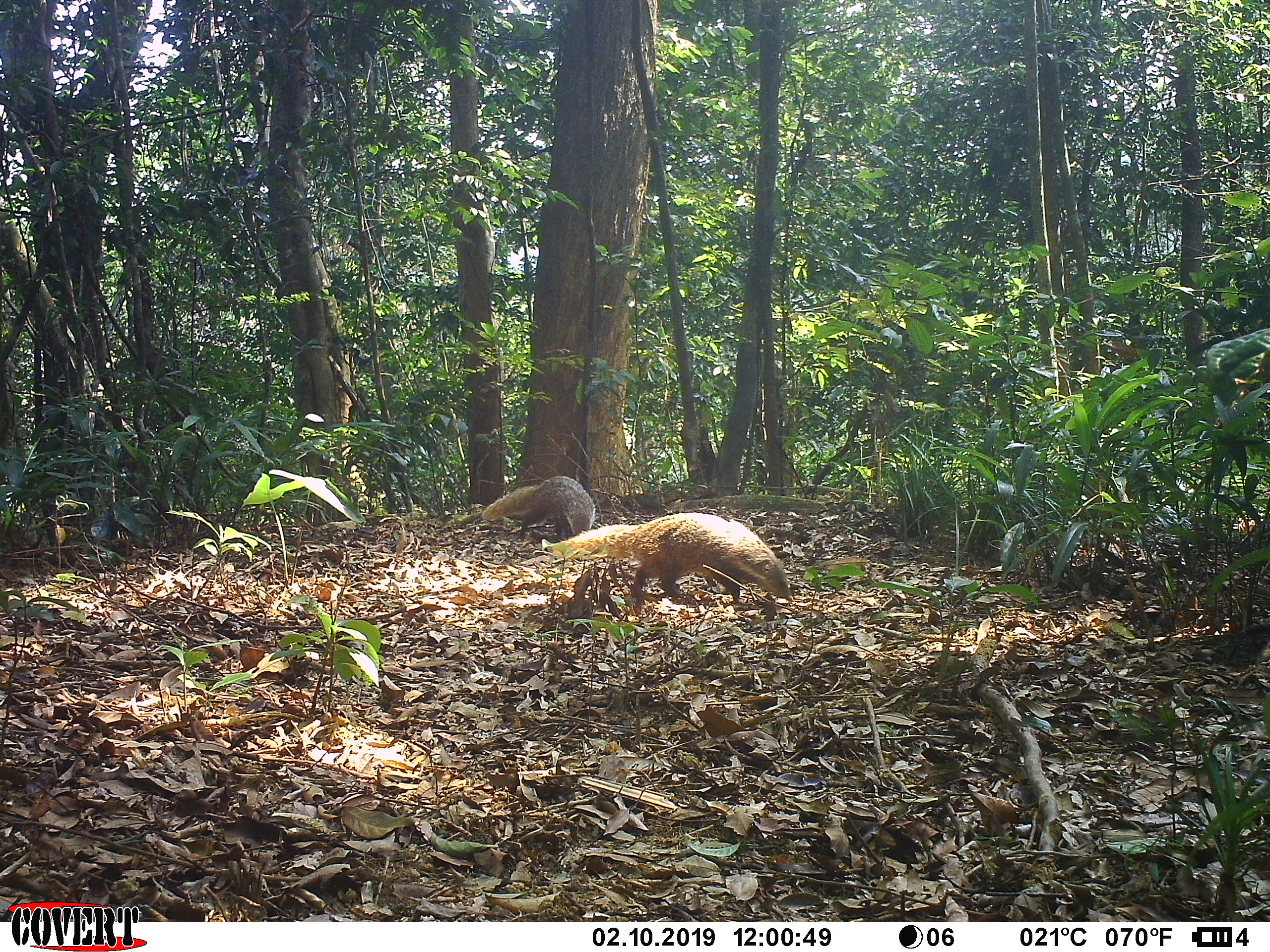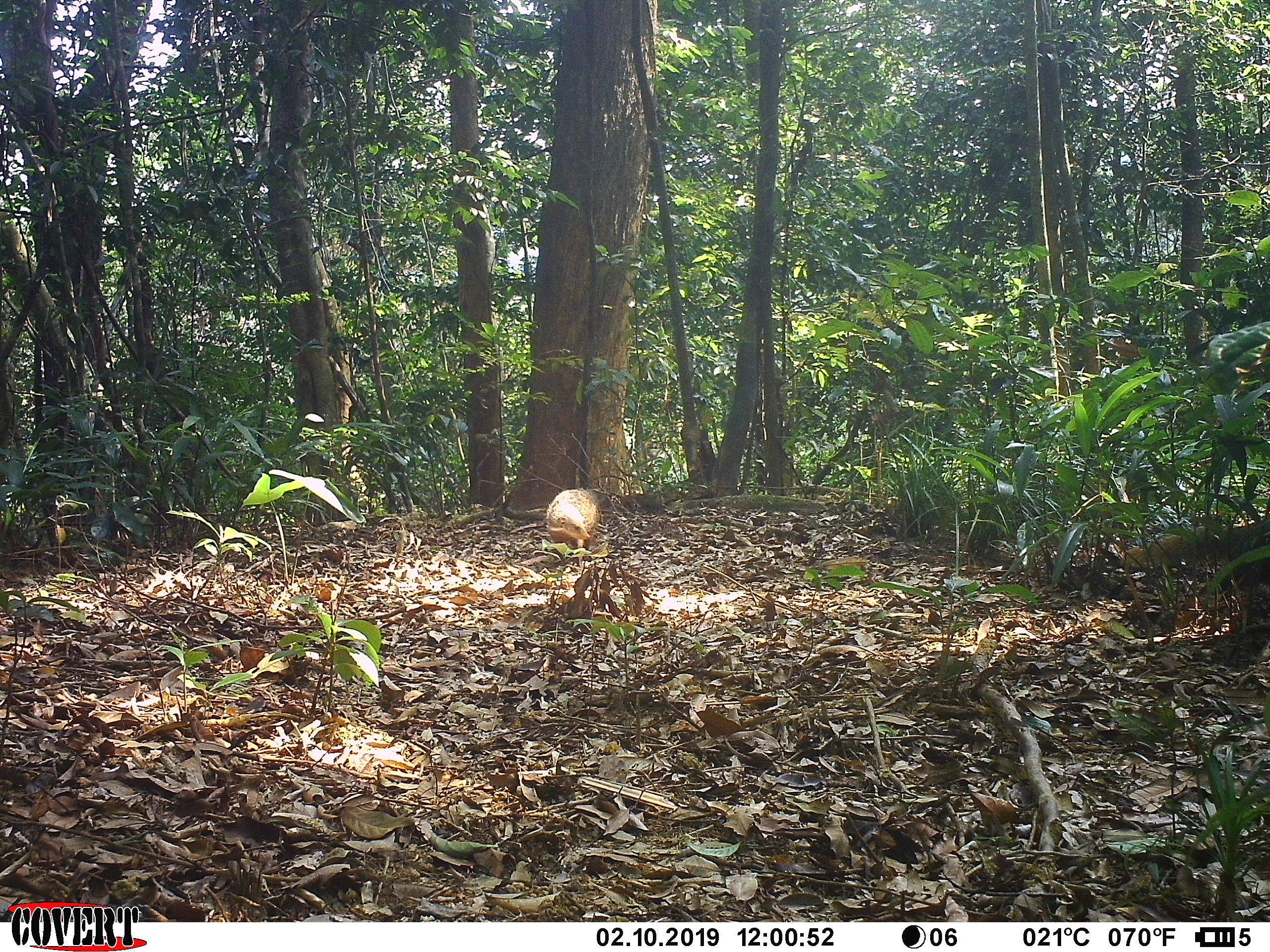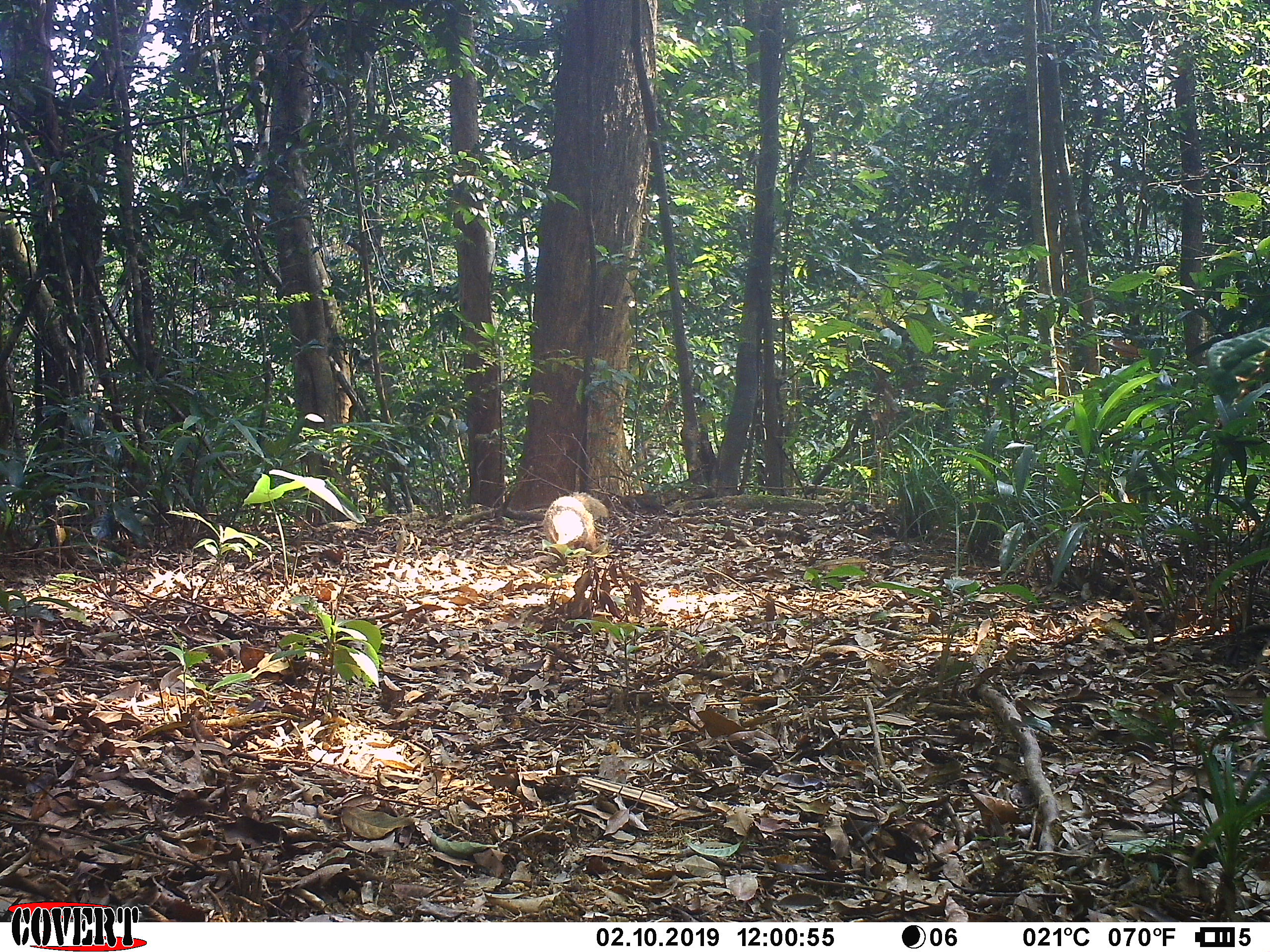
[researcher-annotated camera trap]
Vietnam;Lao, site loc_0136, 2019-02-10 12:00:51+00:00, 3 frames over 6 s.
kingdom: Animalia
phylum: Chordata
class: Mammalia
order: Carnivora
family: Herpestidae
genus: Urva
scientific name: Urva urva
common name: crab-eating mongoose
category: crab eating mongoose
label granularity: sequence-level